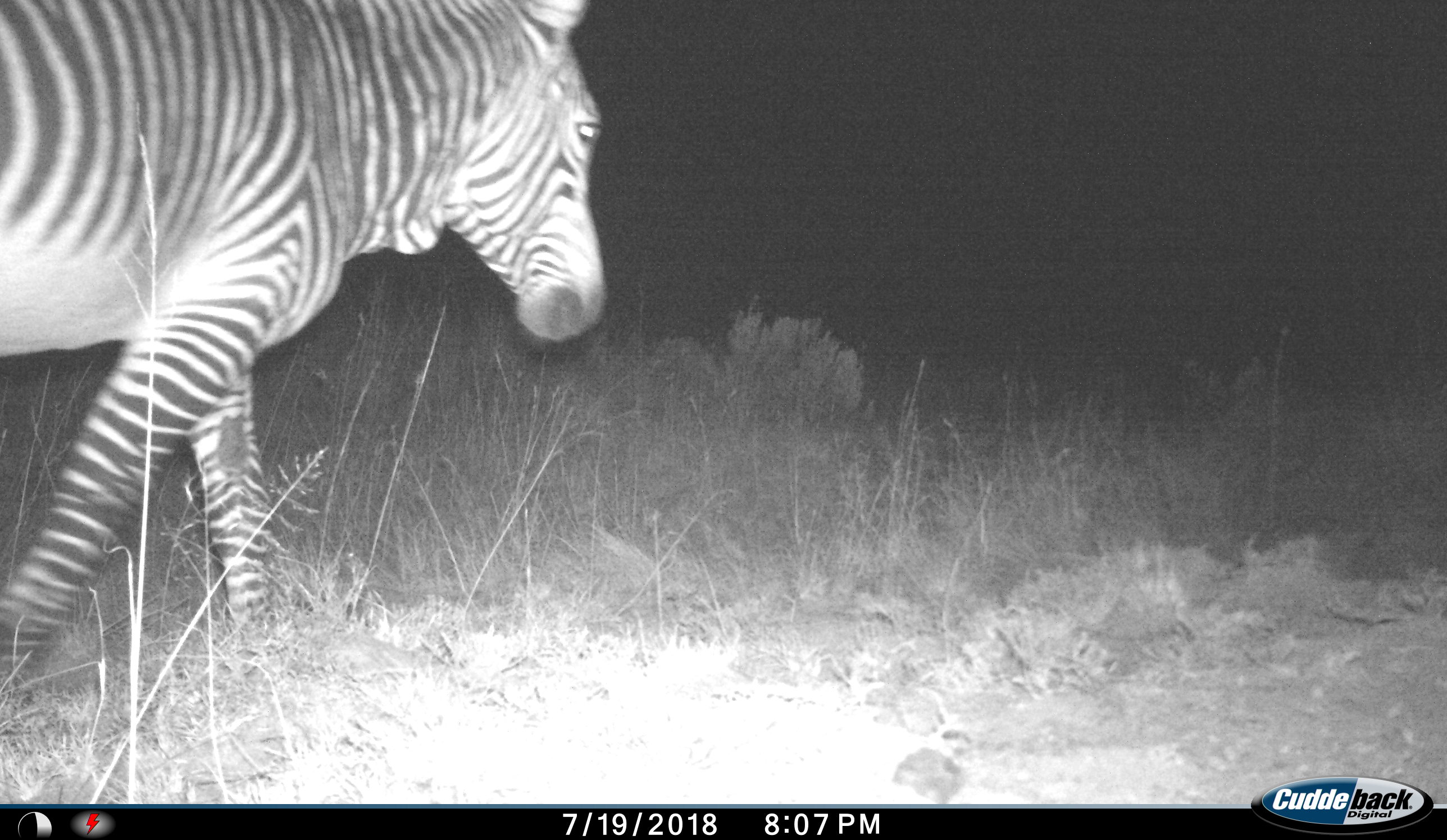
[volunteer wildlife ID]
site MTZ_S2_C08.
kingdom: Animalia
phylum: Chordata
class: Mammalia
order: Perissodactyla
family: Equidae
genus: Equus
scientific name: Equus zebra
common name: mountain zebra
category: zebramountain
Zebramountain (mountain zebra) (Equus zebra), count 1. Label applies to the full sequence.